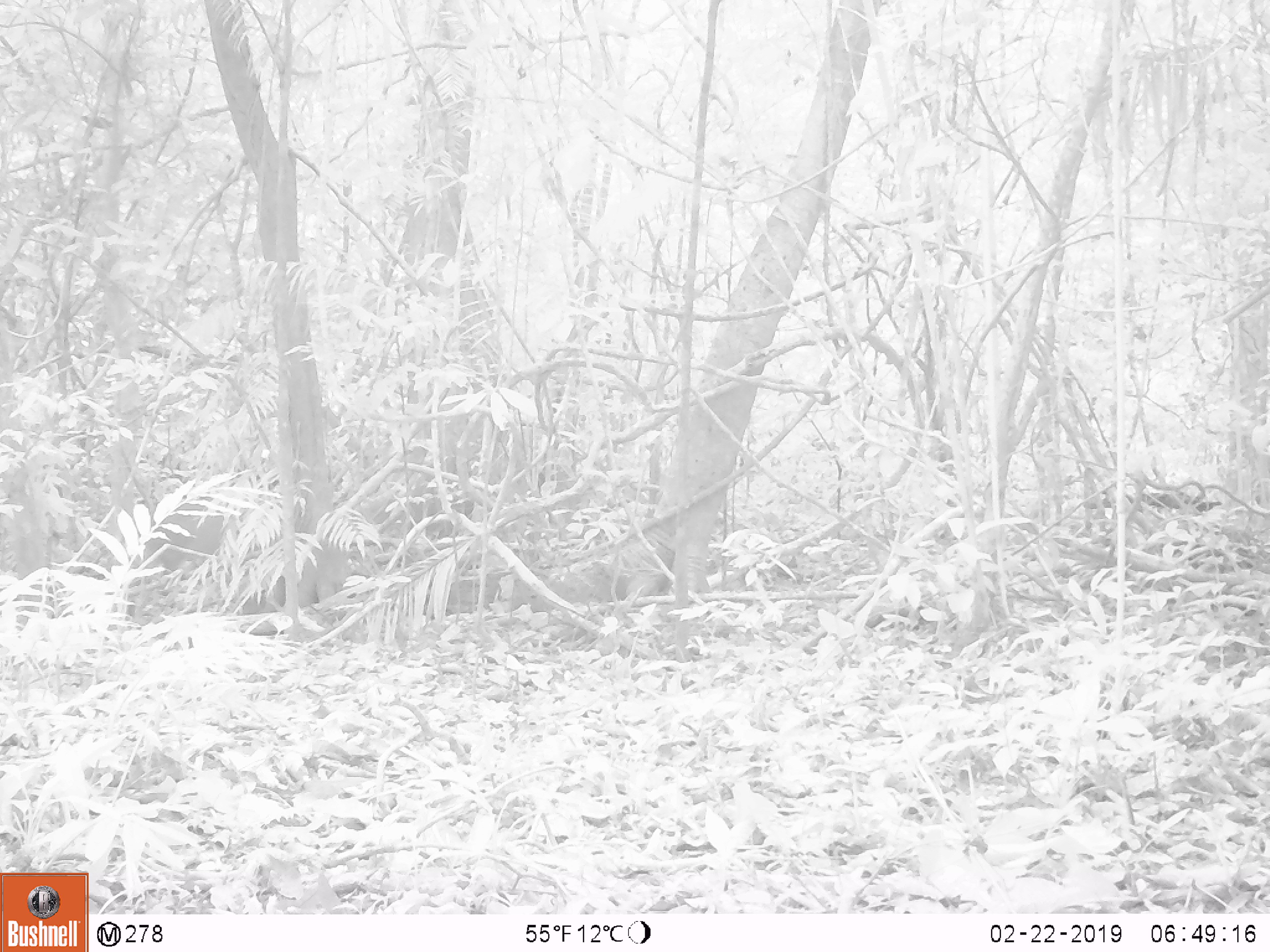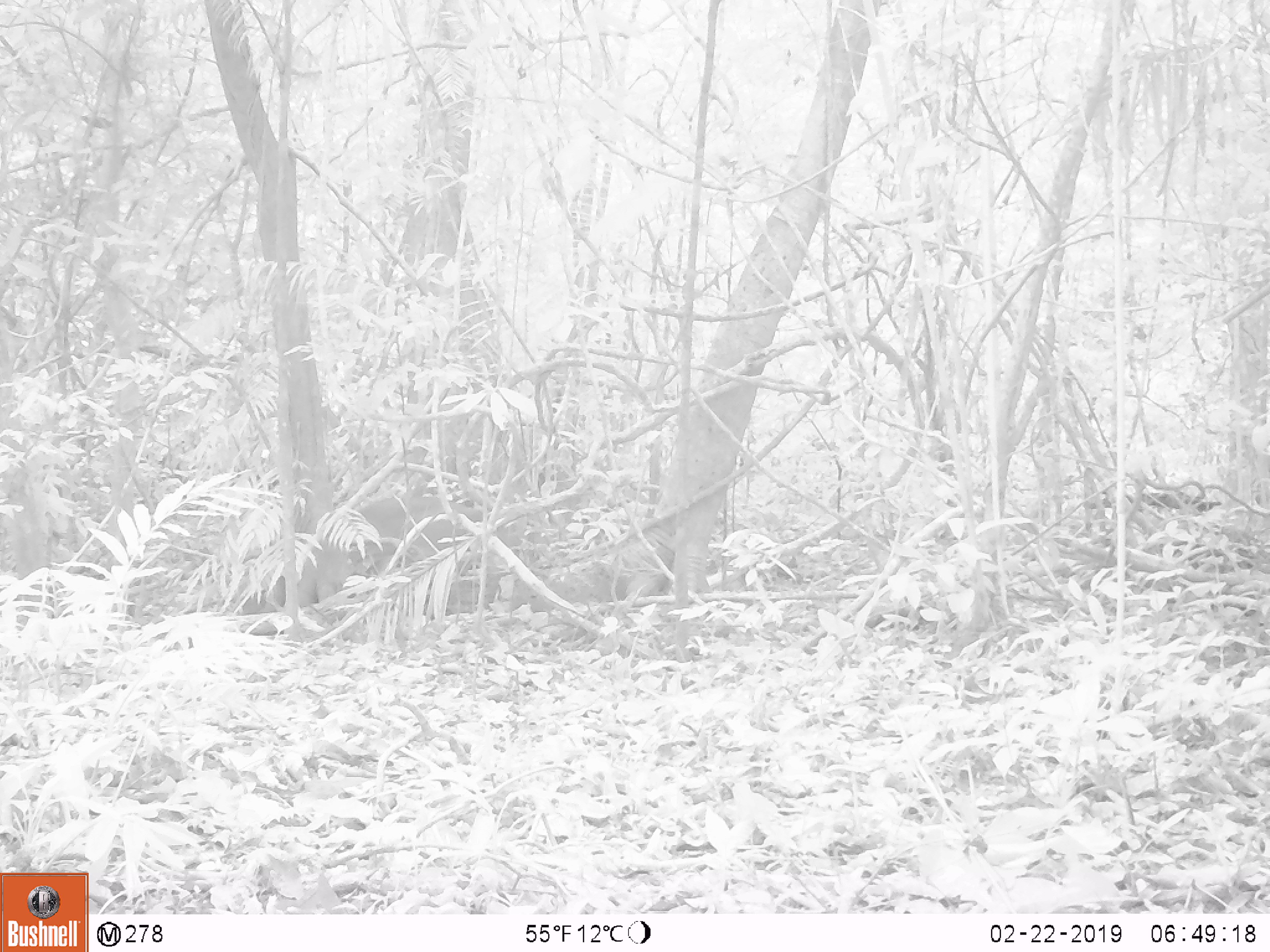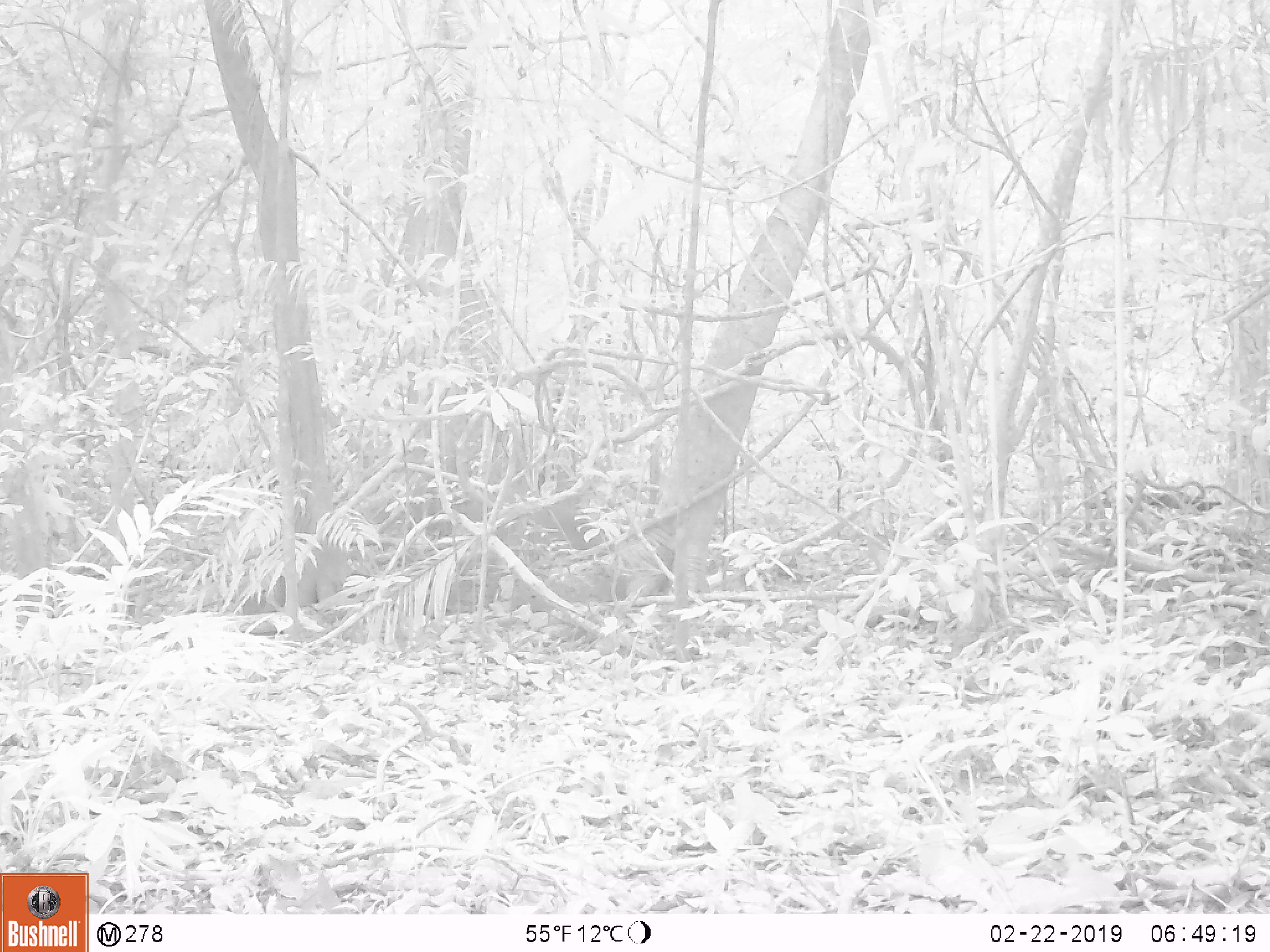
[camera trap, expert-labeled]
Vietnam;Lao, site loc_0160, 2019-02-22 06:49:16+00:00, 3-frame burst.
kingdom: Animalia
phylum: Chordata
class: Mammalia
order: Artiodactyla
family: Cervidae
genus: Muntiacus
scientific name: Muntiacus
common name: muntjacs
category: unidentified muntjac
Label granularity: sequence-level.